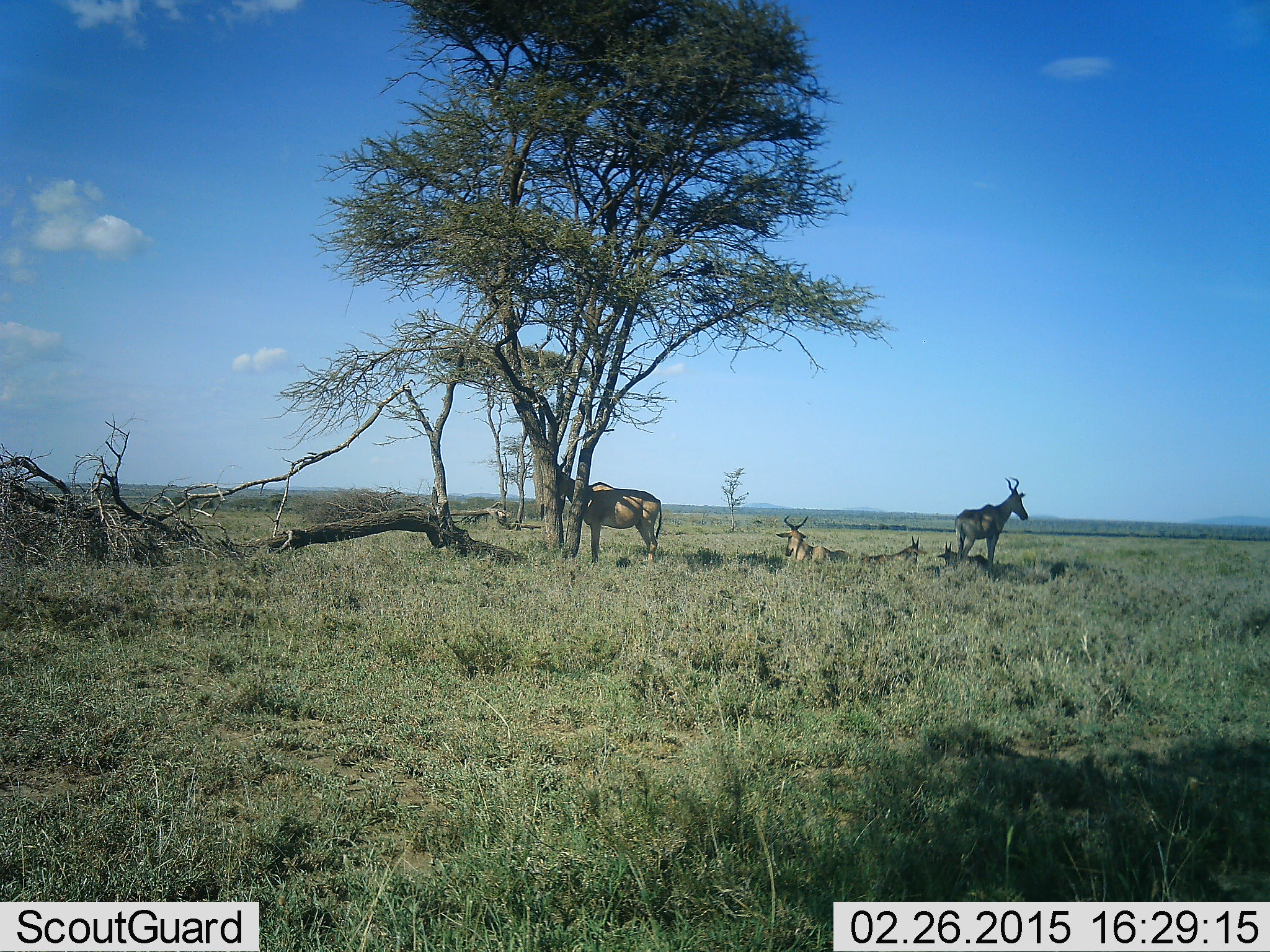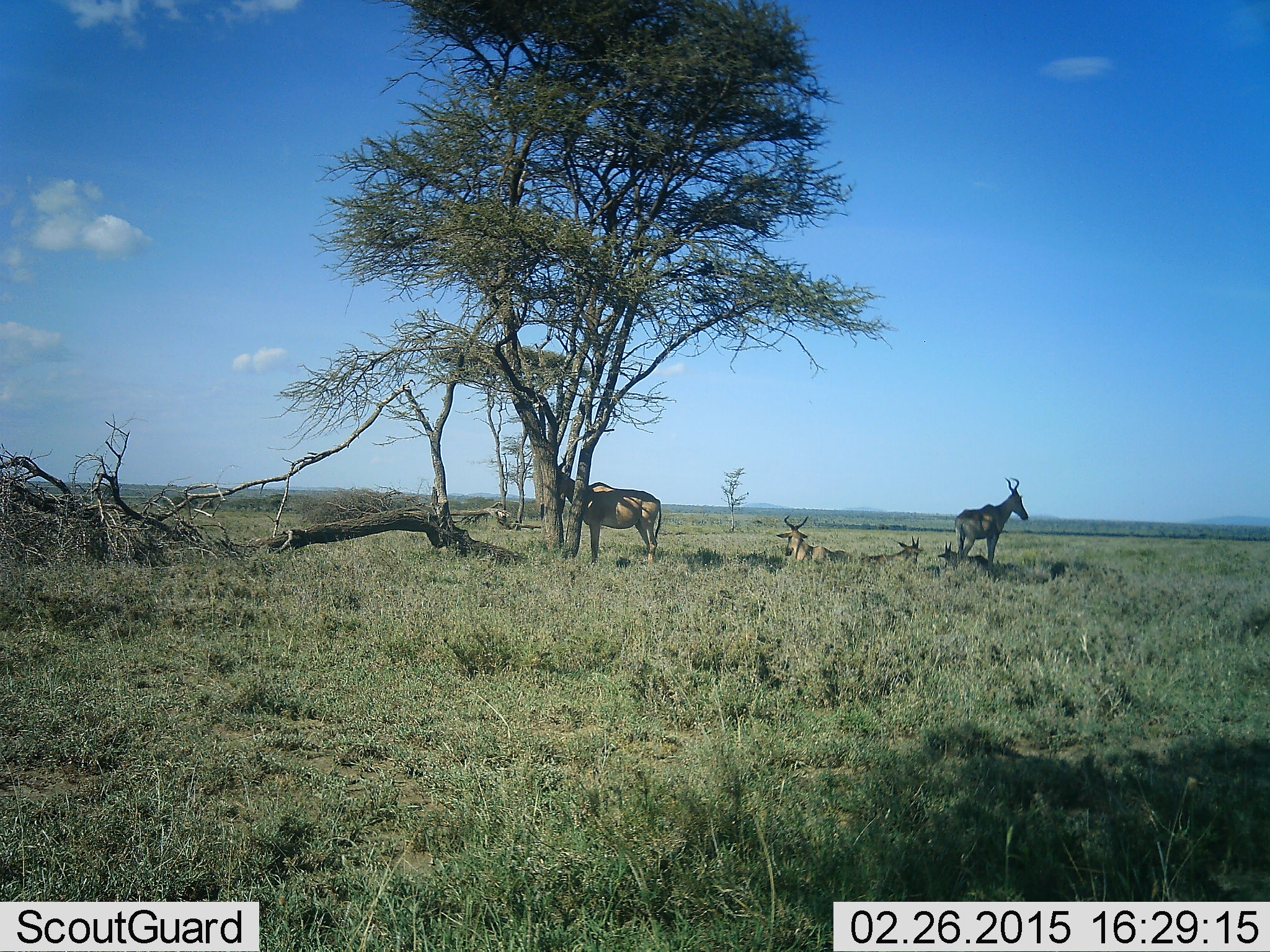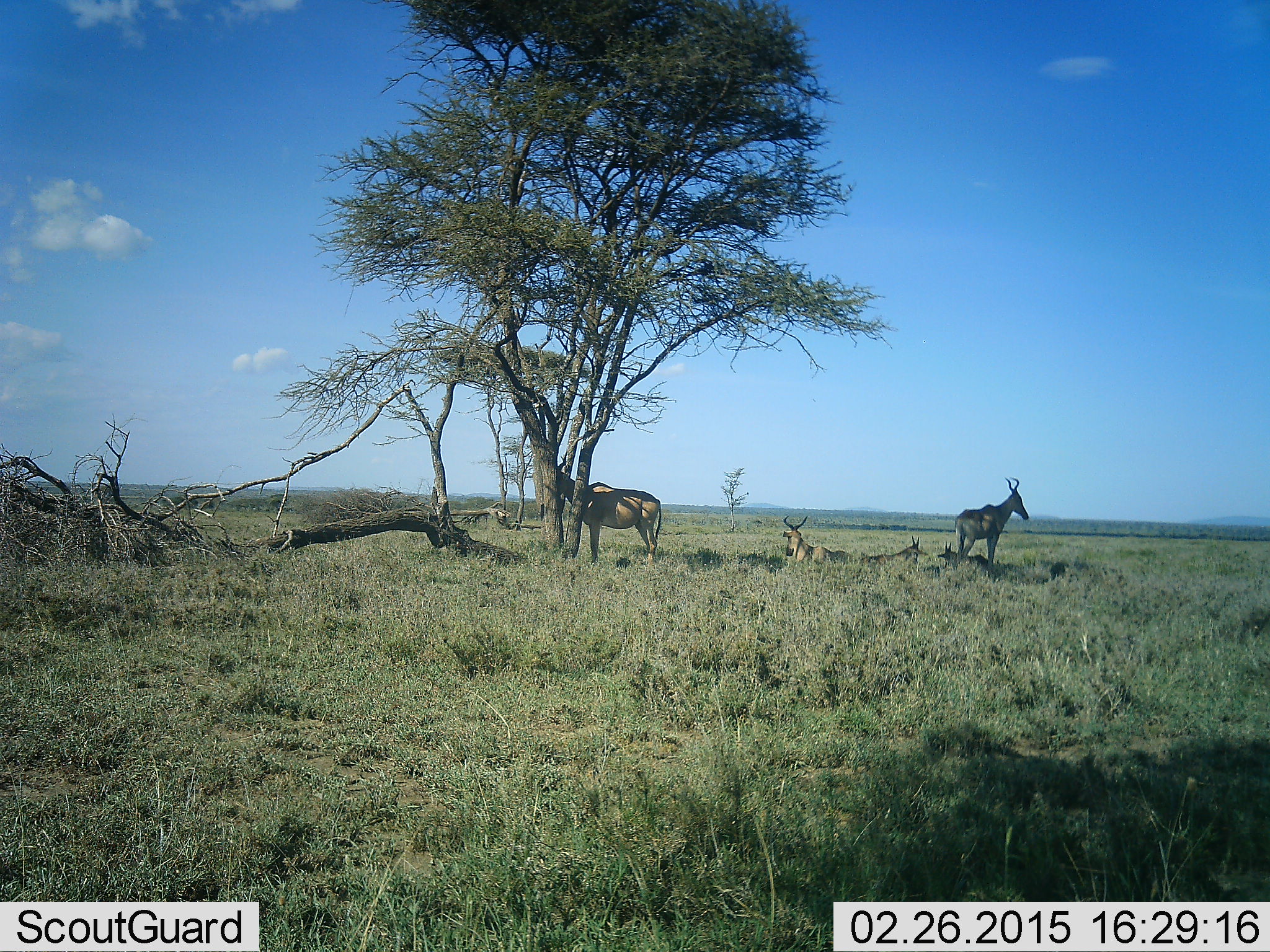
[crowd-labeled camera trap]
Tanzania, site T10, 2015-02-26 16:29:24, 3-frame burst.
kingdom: Animalia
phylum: Chordata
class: Mammalia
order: Artiodactyla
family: Bovidae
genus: Alcelaphus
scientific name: Alcelaphus buselaphus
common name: hartebeest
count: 4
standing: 80%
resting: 80%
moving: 20%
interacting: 0%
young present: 0%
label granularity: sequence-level